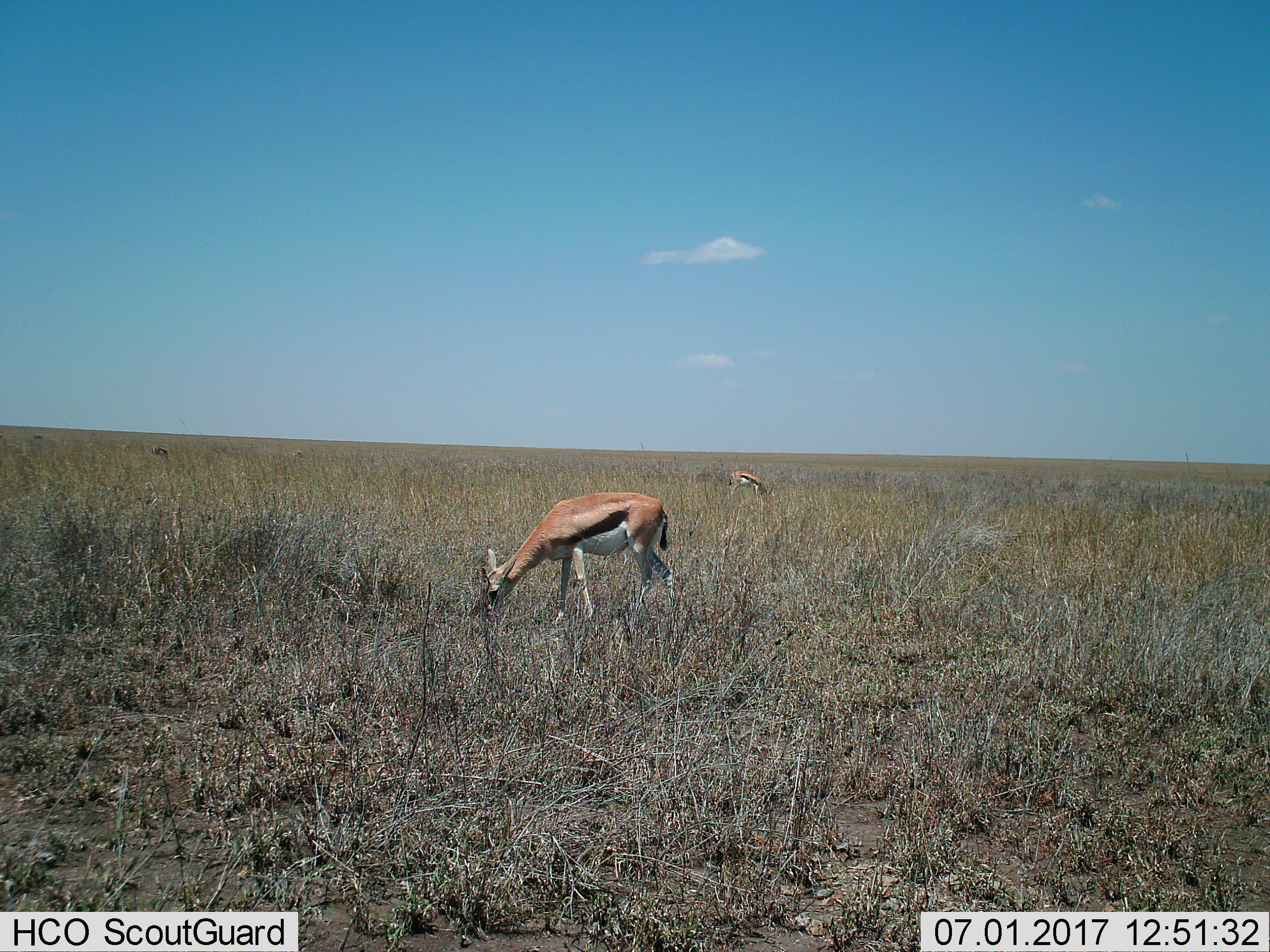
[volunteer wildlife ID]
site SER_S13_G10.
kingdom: Animalia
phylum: Chordata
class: Mammalia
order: Artiodactyla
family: Bovidae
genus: Eudorcas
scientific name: Eudorcas thomsonii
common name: thomson's gazelle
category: gazellethomsons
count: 2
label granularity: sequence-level